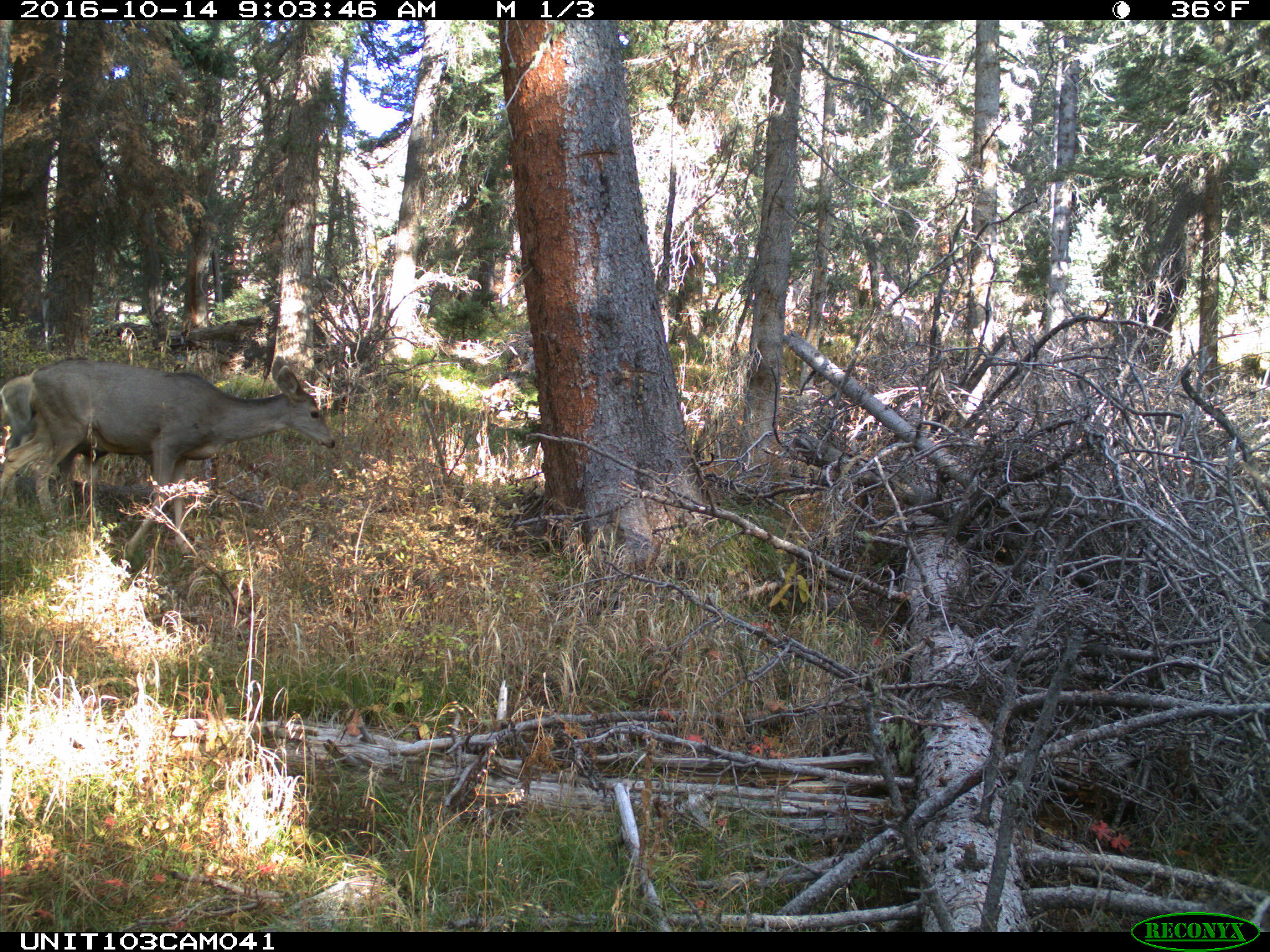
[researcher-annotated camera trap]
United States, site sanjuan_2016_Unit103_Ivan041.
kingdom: Animalia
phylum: Chordata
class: Mammalia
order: Artiodactyla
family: Cervidae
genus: Odocoileus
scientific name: Odocoileus hemionus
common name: mule deer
Odocoileus hemionus (mule deer).